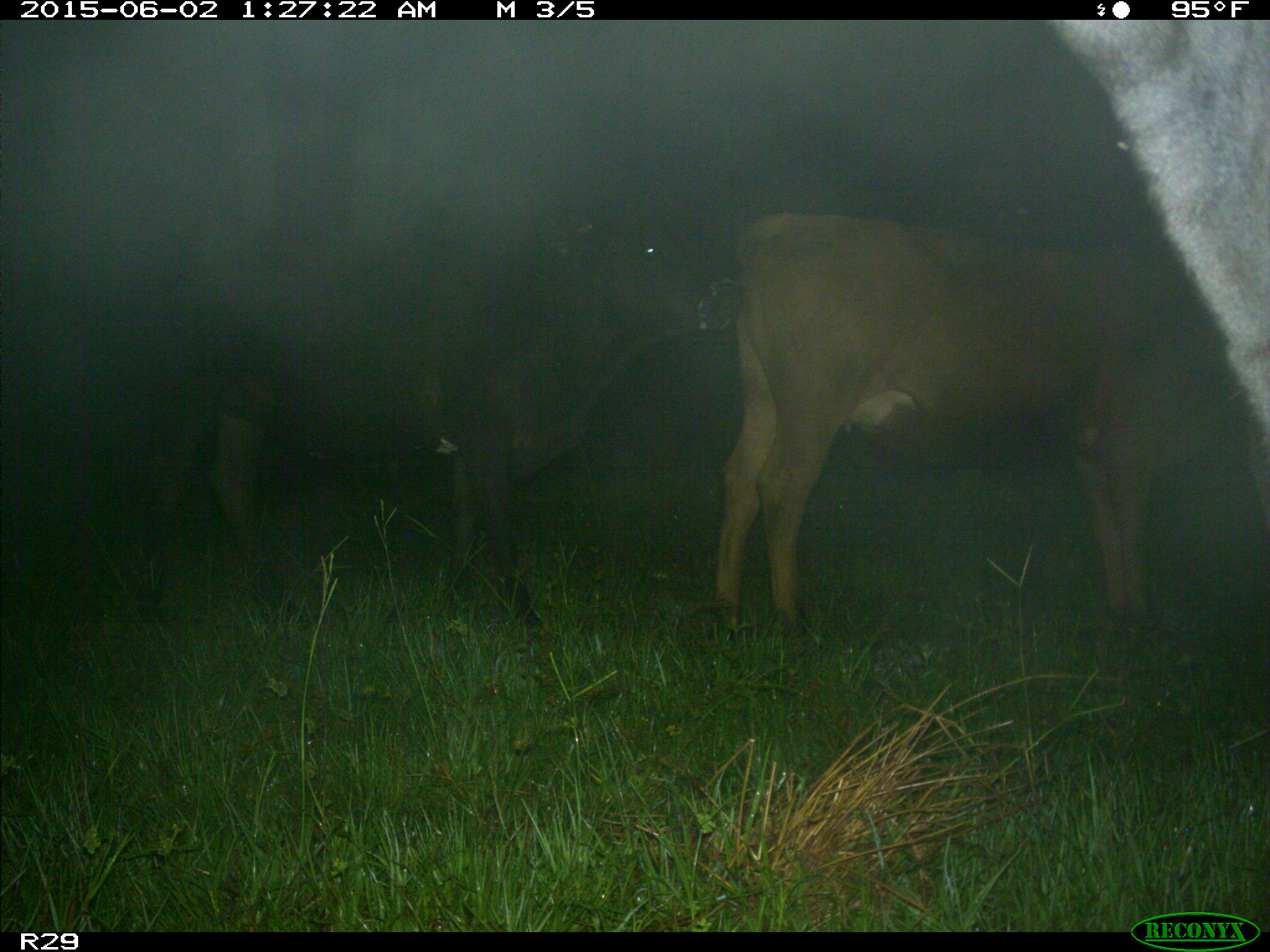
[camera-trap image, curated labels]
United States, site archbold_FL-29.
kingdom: Animalia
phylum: Chordata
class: Mammalia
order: Artiodactyla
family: Bovidae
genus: Bos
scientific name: Bos taurus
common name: domestic cow